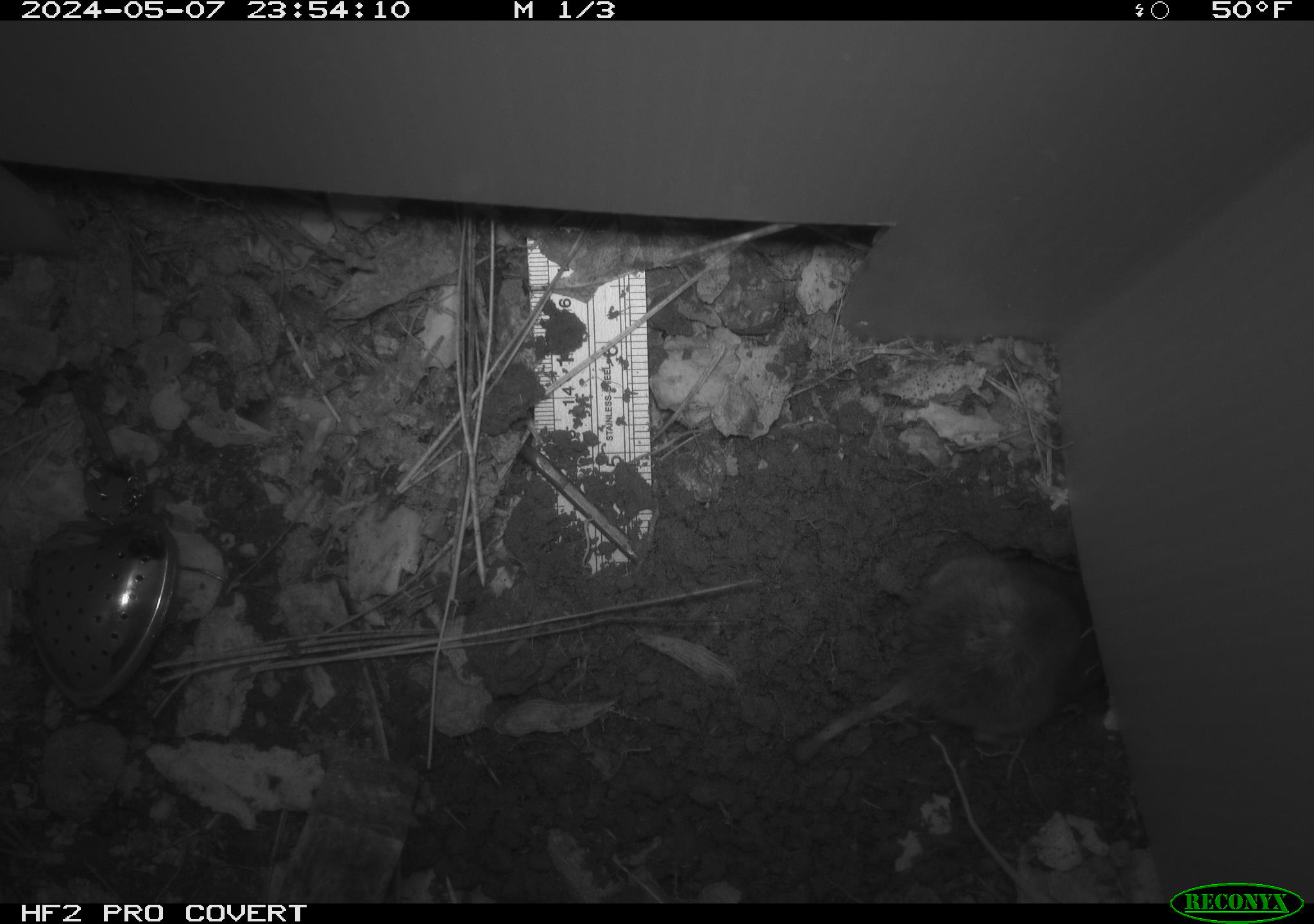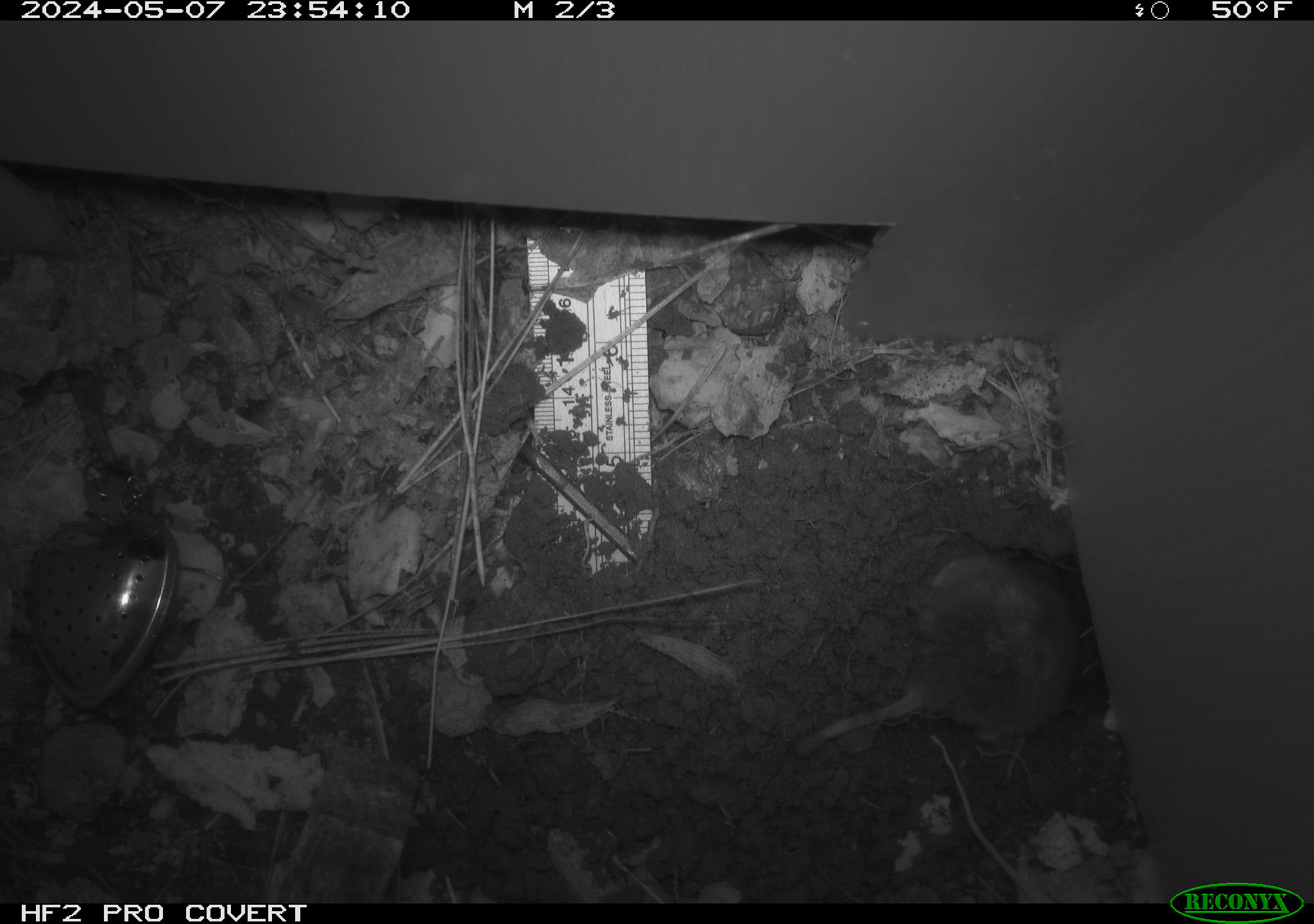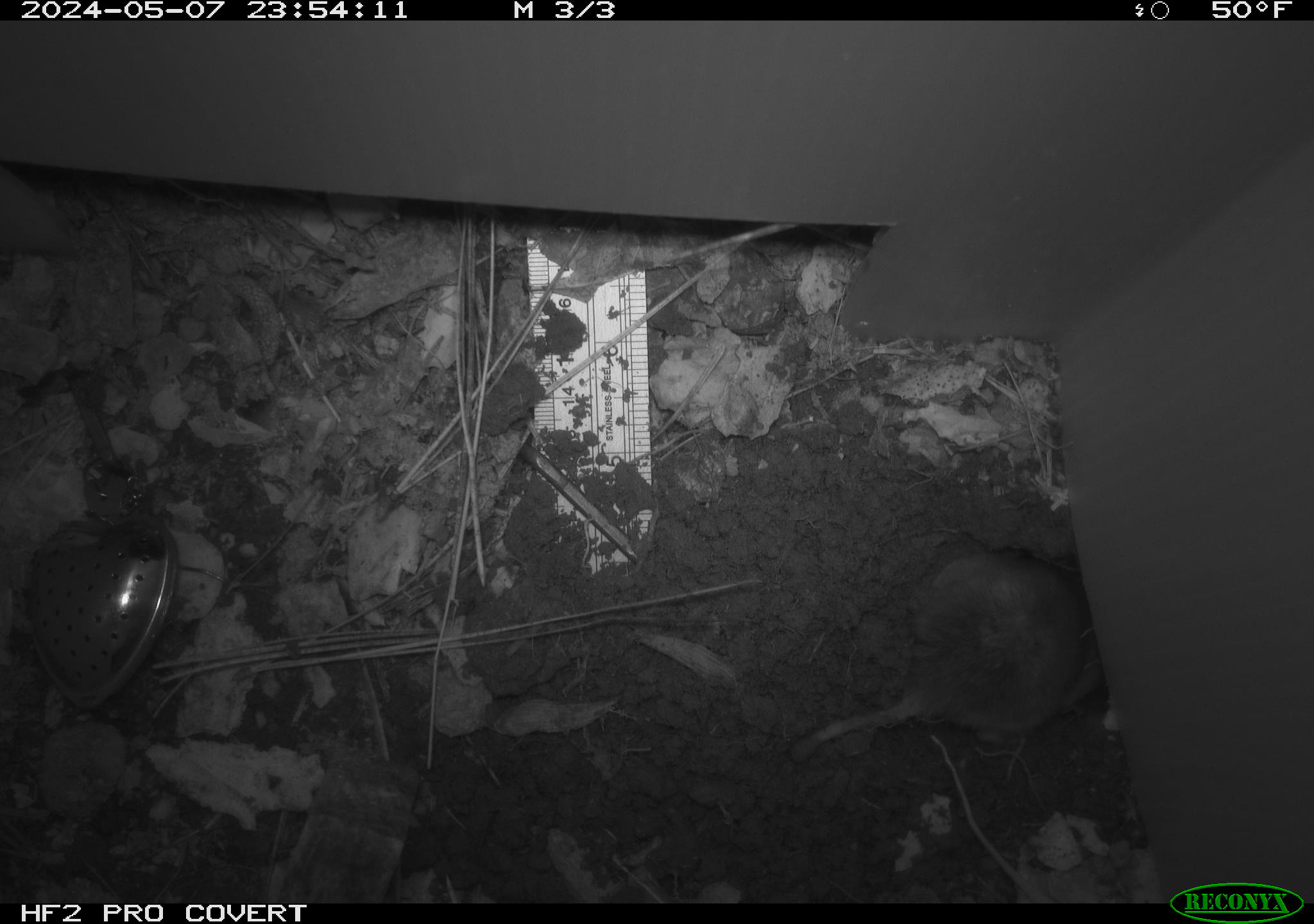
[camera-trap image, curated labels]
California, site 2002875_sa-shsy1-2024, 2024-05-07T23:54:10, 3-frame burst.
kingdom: Animalia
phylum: Chordata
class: Mammalia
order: Rodentia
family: Geomyidae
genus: Thomomys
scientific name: Thomomys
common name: smooth-toothed pocket gophers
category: thomomys species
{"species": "thomomys species (smooth-toothed pocket gophers) (Thomomys)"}